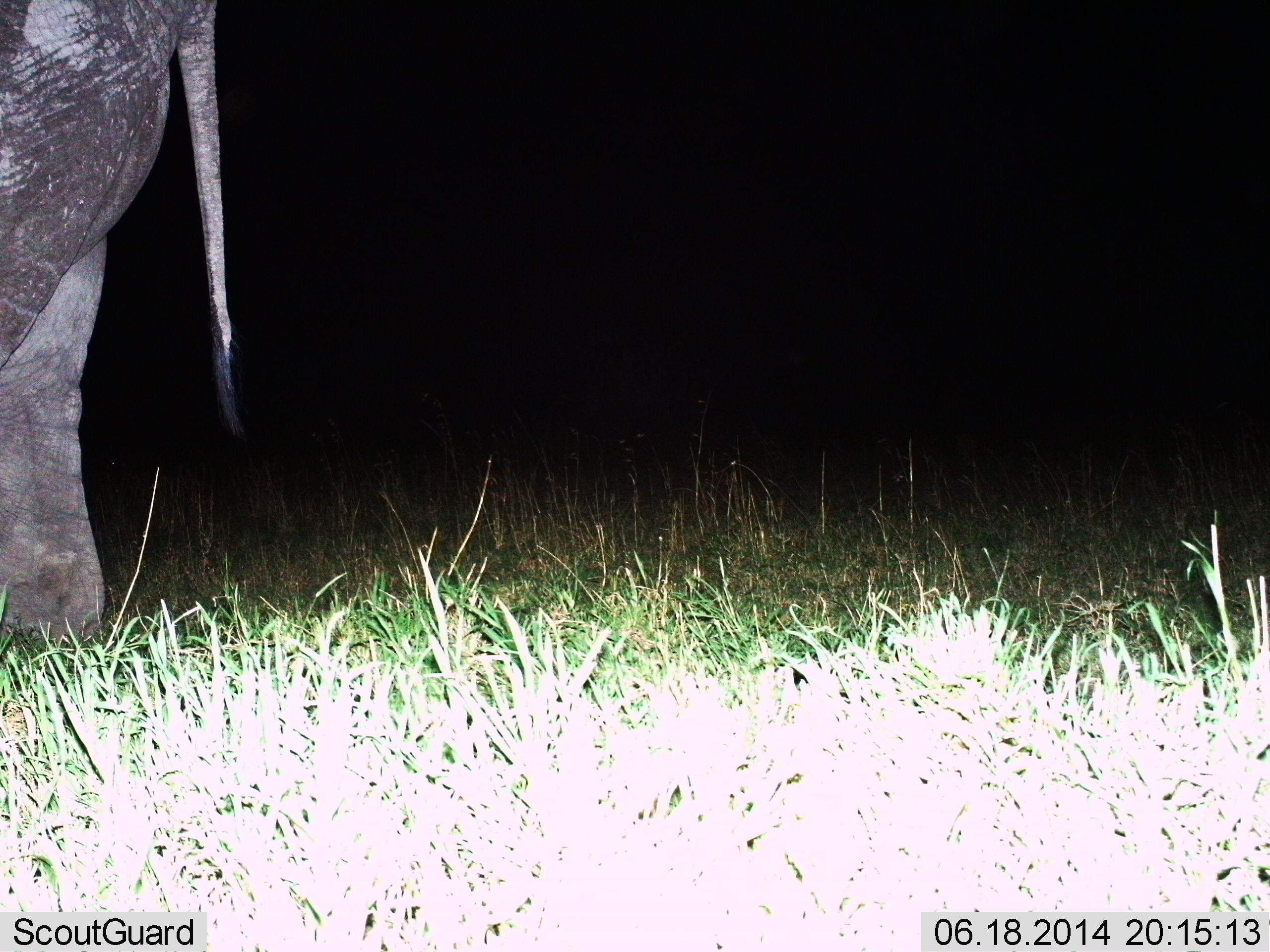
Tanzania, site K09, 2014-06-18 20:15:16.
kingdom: Animalia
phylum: Chordata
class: Mammalia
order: Proboscidea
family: Elephantidae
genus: Loxodonta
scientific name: Loxodonta africana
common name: african bush elephant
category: elephant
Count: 1.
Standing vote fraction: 60%.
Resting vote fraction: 0%.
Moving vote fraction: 40%.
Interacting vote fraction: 0%.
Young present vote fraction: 0%.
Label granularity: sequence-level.